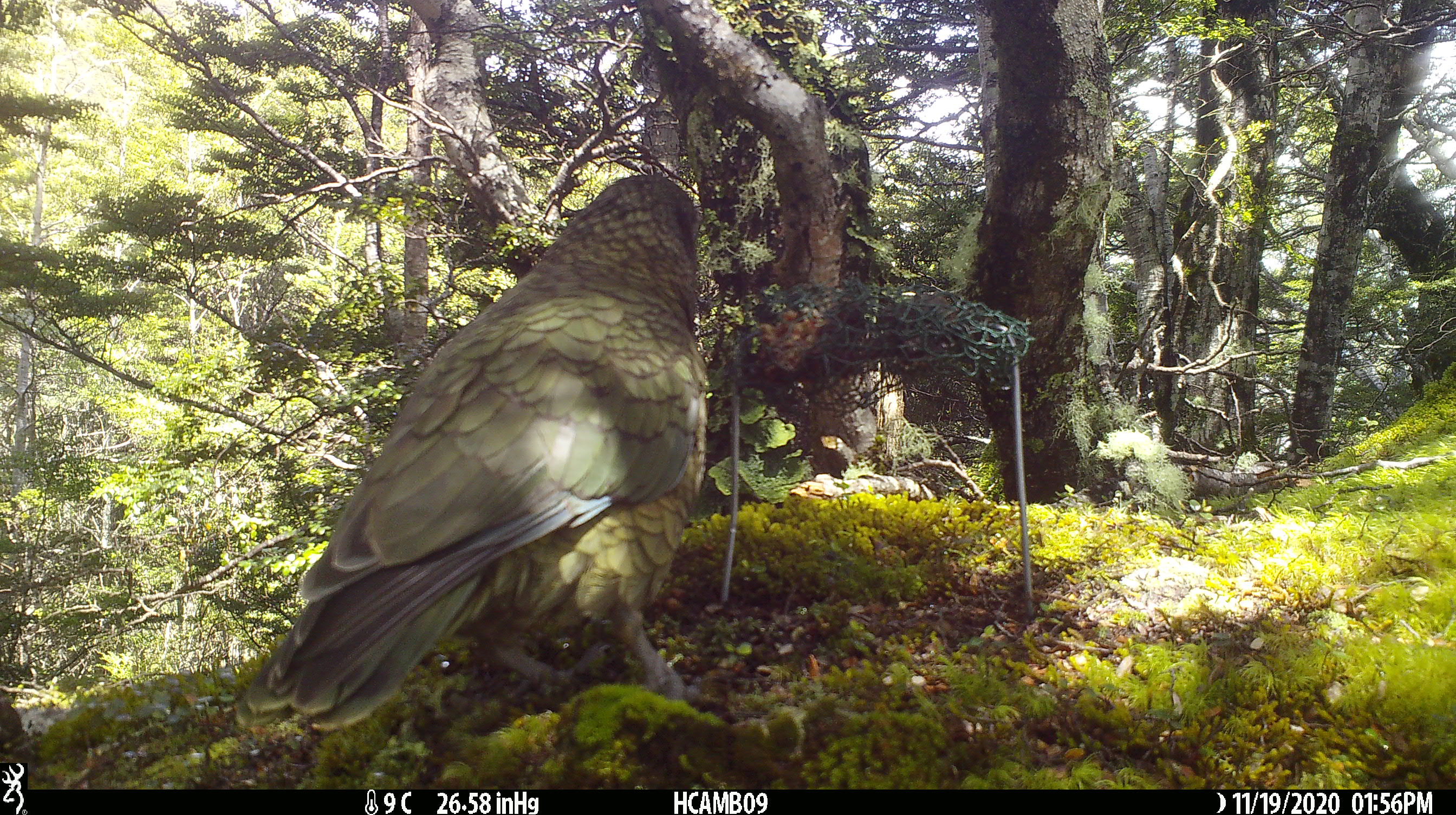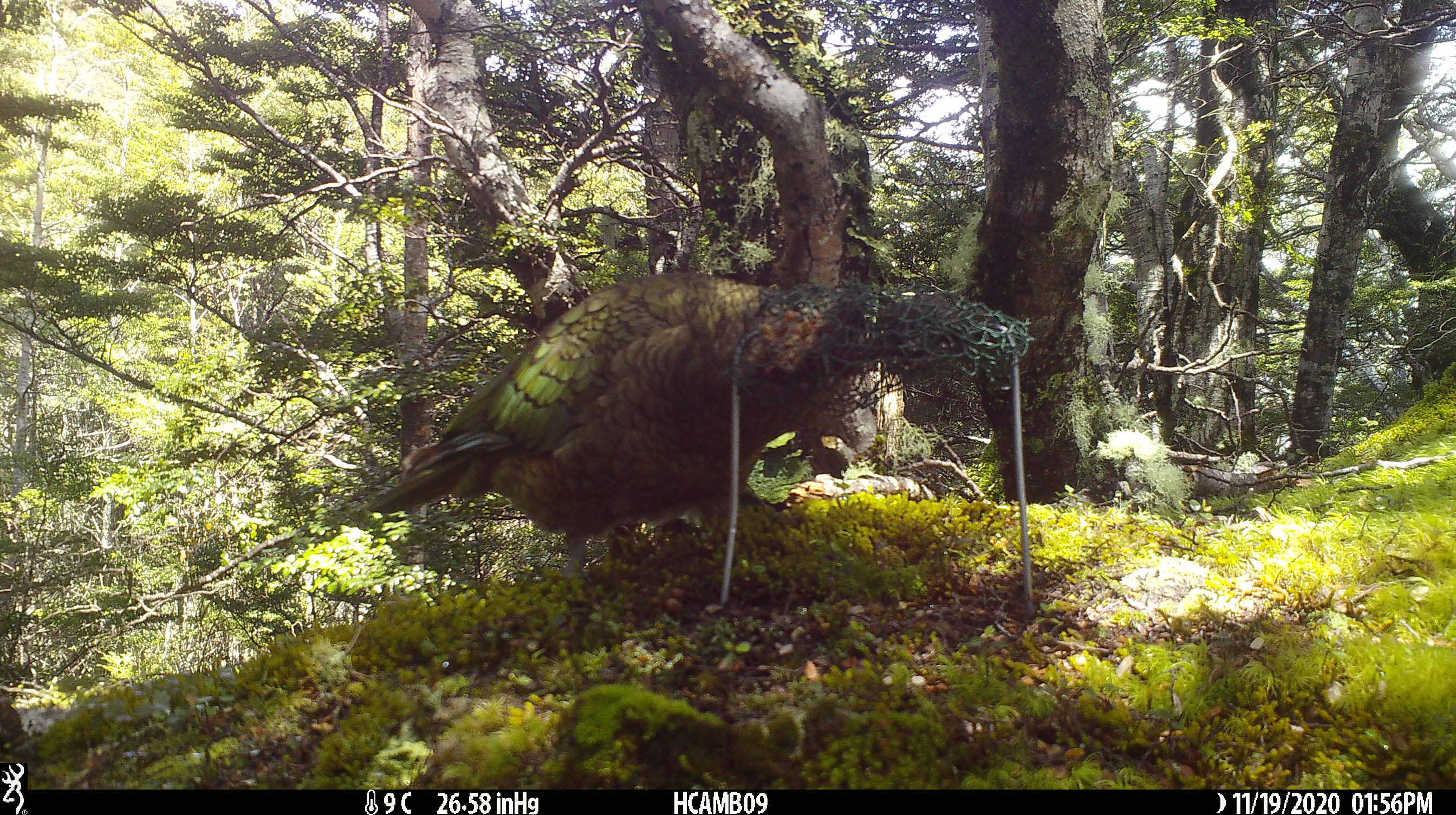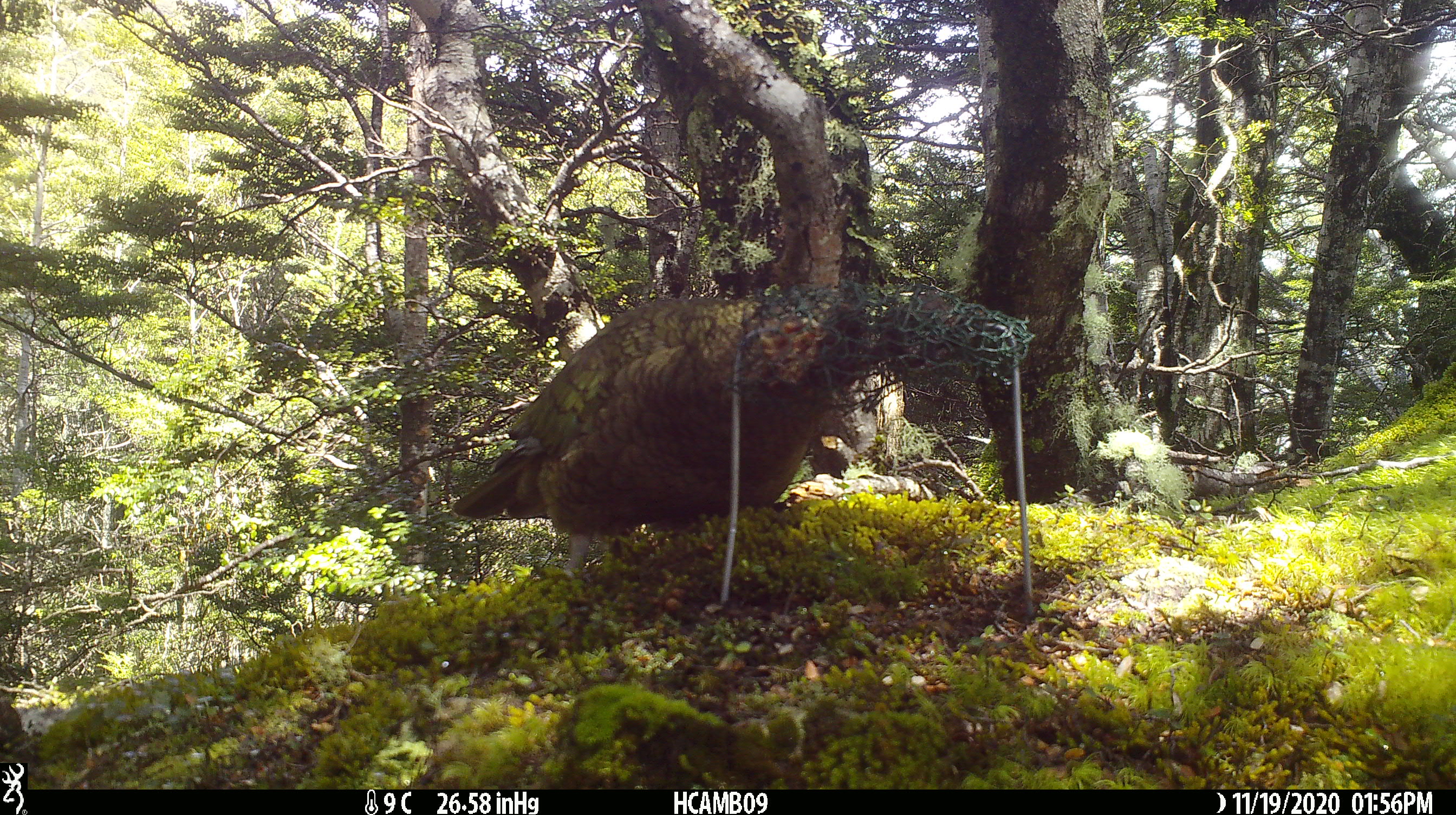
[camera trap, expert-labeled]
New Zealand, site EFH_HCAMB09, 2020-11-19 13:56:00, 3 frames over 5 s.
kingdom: Animalia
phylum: Chordata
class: Aves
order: Psittaciformes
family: Strigopidae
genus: Nestor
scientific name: Nestor notabilis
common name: kea